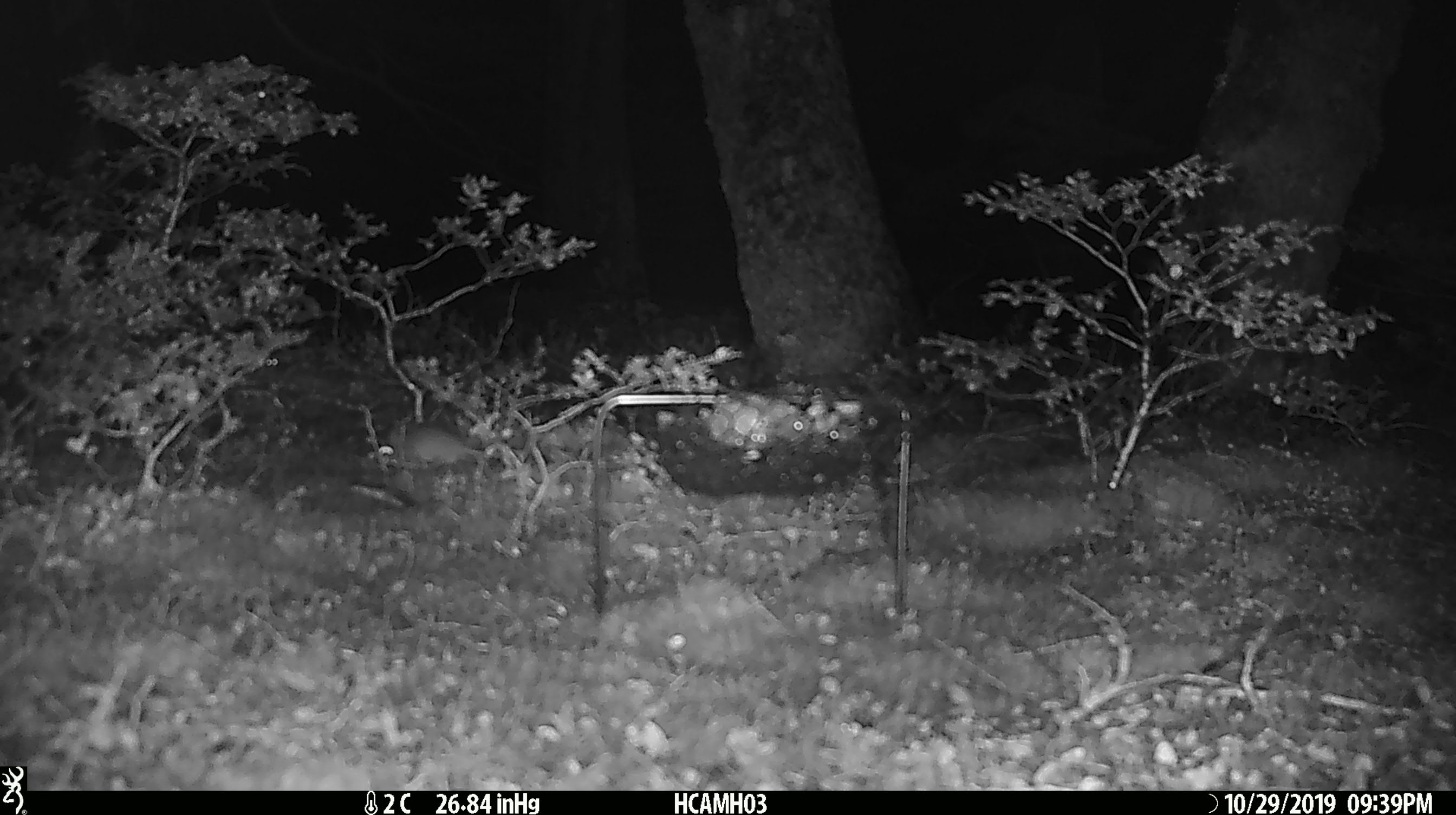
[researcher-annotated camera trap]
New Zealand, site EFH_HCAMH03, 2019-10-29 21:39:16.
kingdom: Animalia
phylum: Chordata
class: Mammalia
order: Rodentia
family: Muridae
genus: Mus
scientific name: Mus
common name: mouse